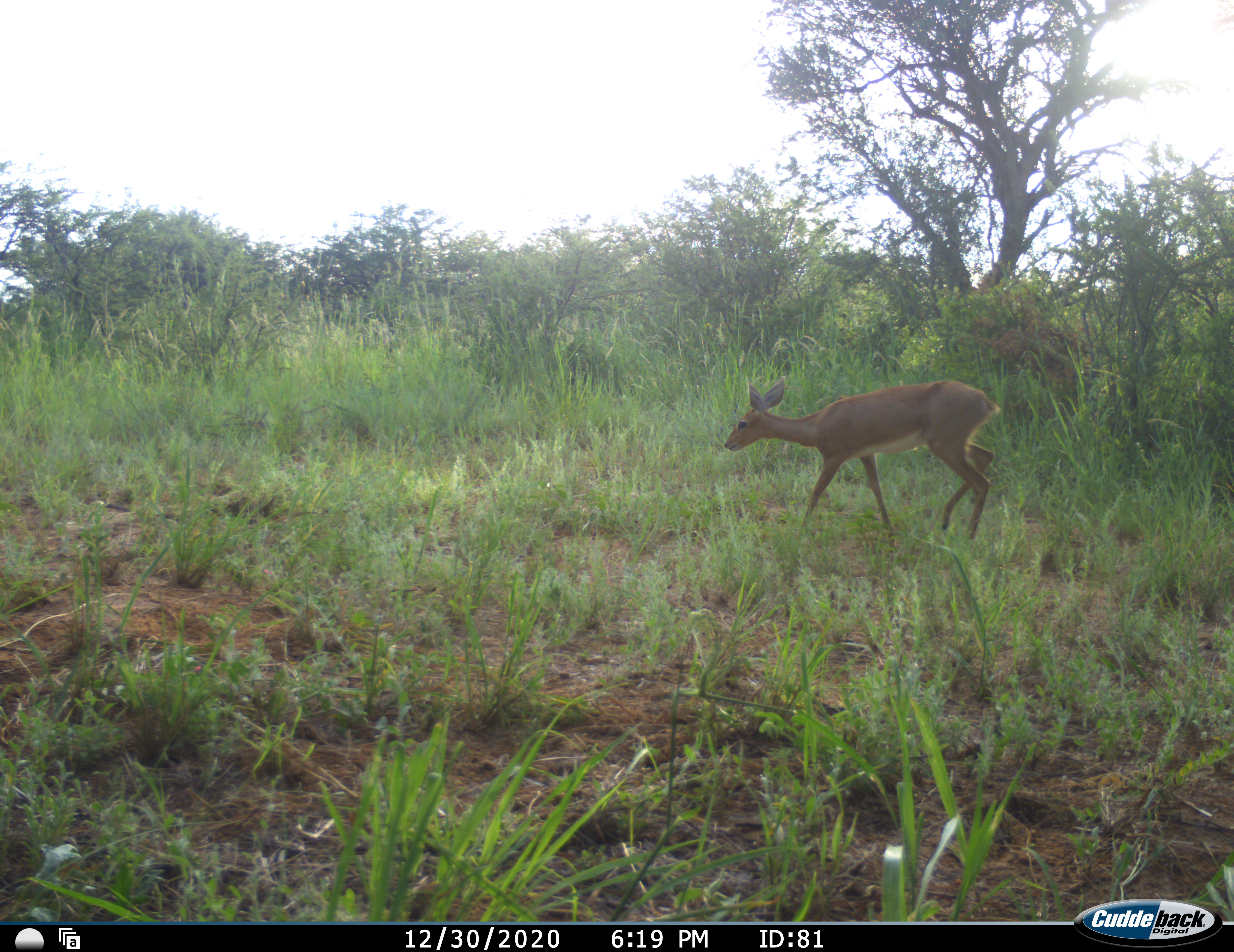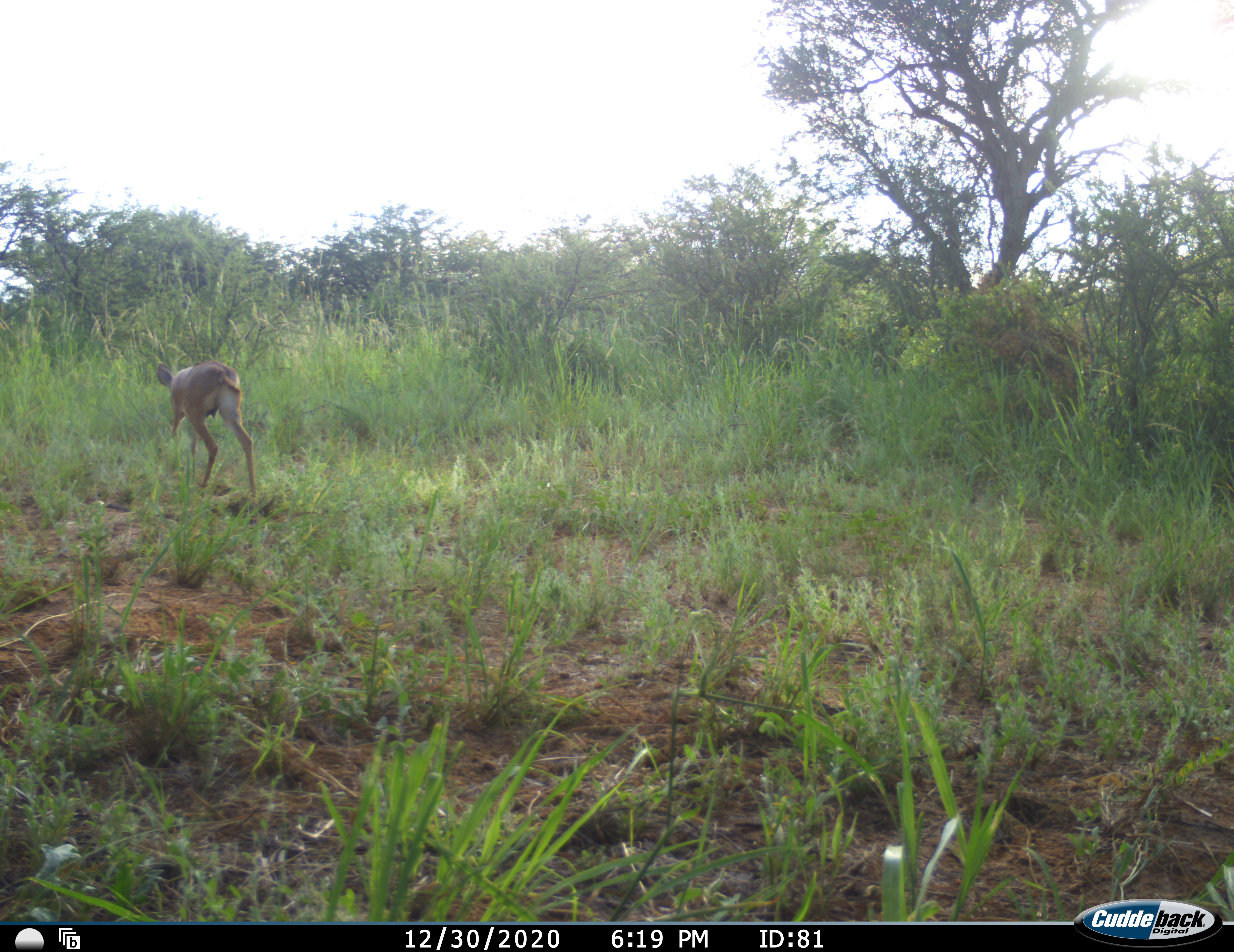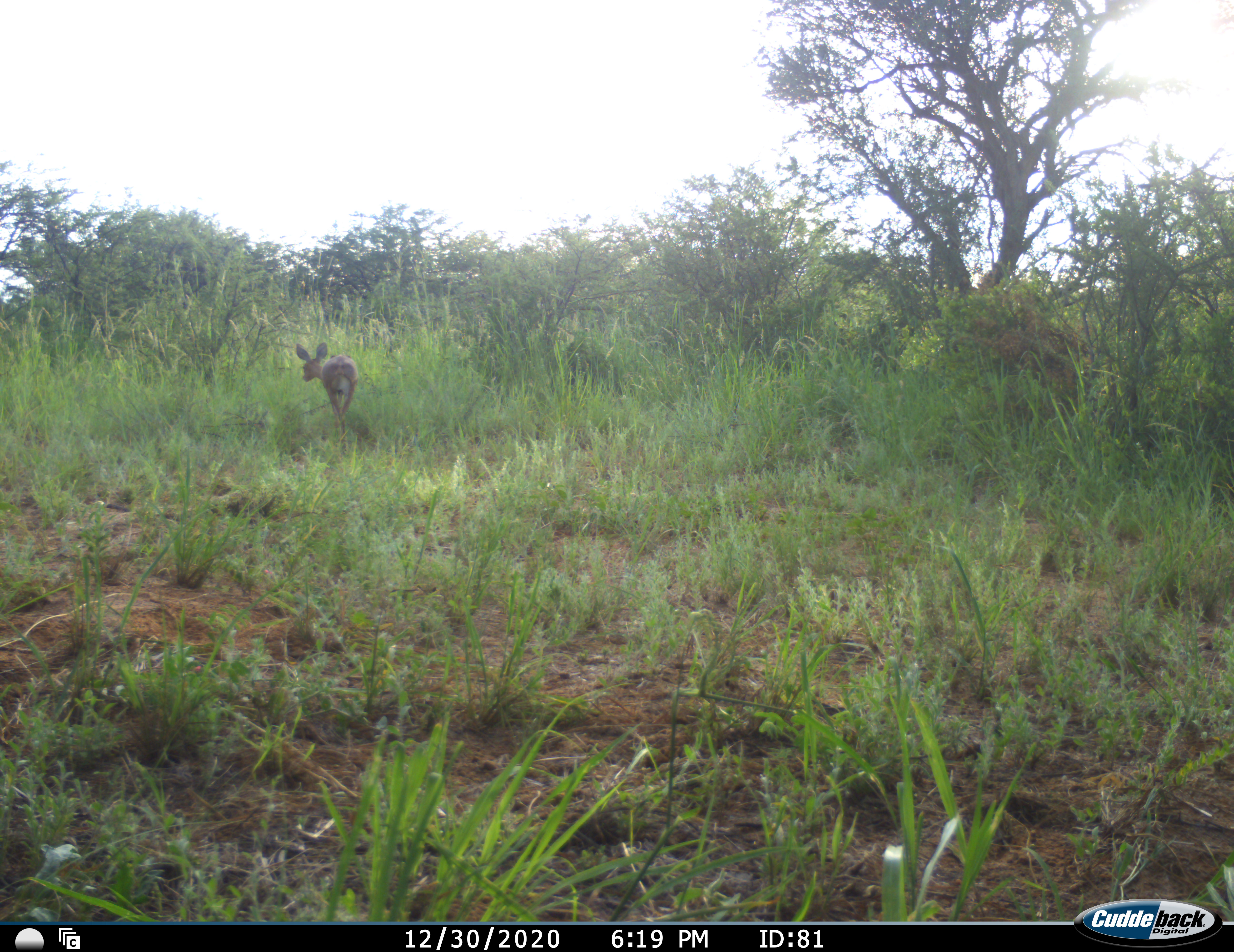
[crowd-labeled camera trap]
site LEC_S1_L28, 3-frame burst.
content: unidentified animal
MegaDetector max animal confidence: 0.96